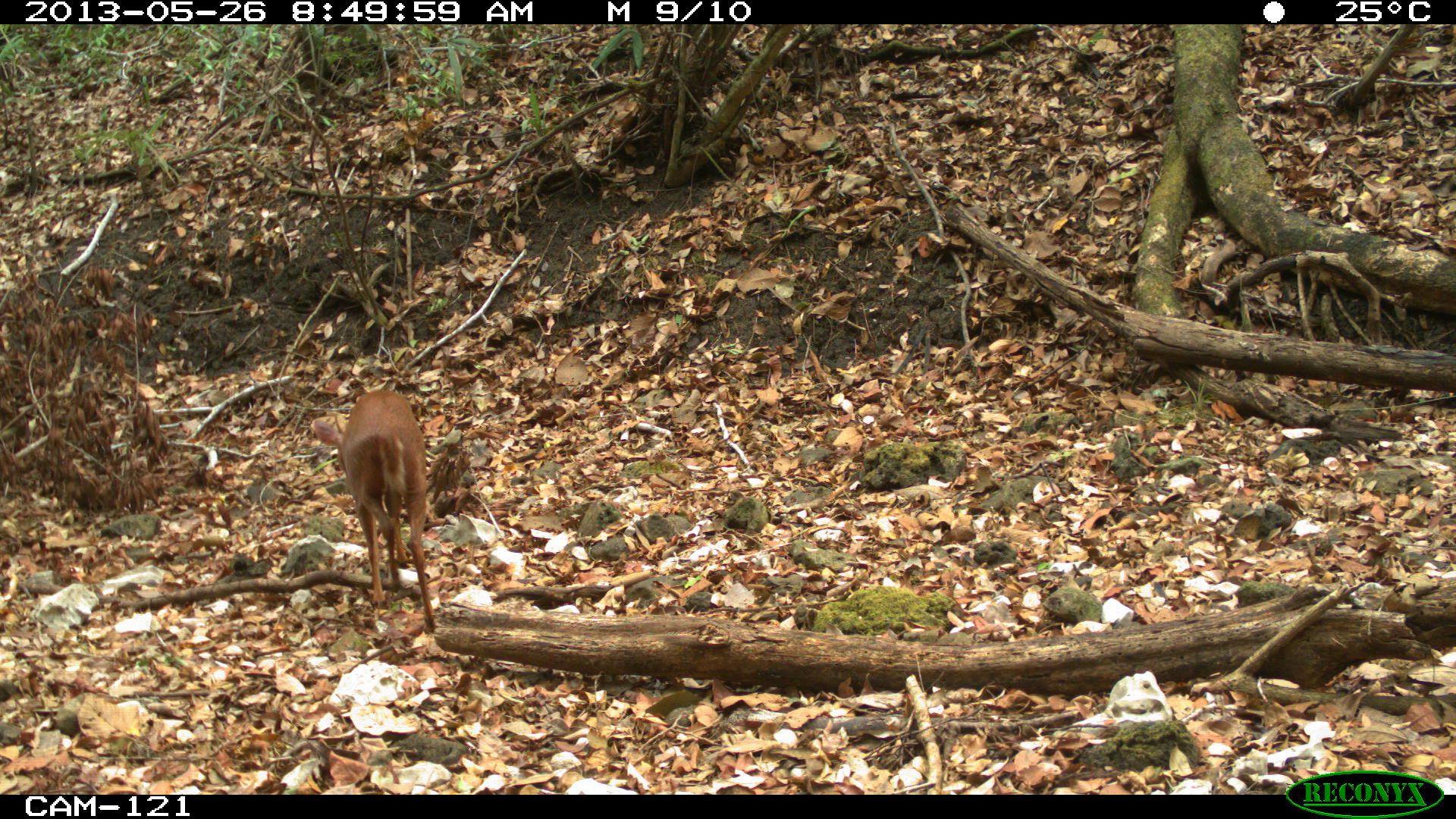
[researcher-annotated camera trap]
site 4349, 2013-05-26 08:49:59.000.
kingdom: Animalia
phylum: Chordata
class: Mammalia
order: Artiodactyla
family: Cervidae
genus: Mazama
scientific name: Mazama temama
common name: central american red brocket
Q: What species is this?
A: Mazama temama (central american red brocket).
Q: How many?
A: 1.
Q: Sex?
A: Male.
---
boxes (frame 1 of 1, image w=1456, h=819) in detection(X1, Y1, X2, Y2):
mazama temama: detection(308, 389, 435, 633)